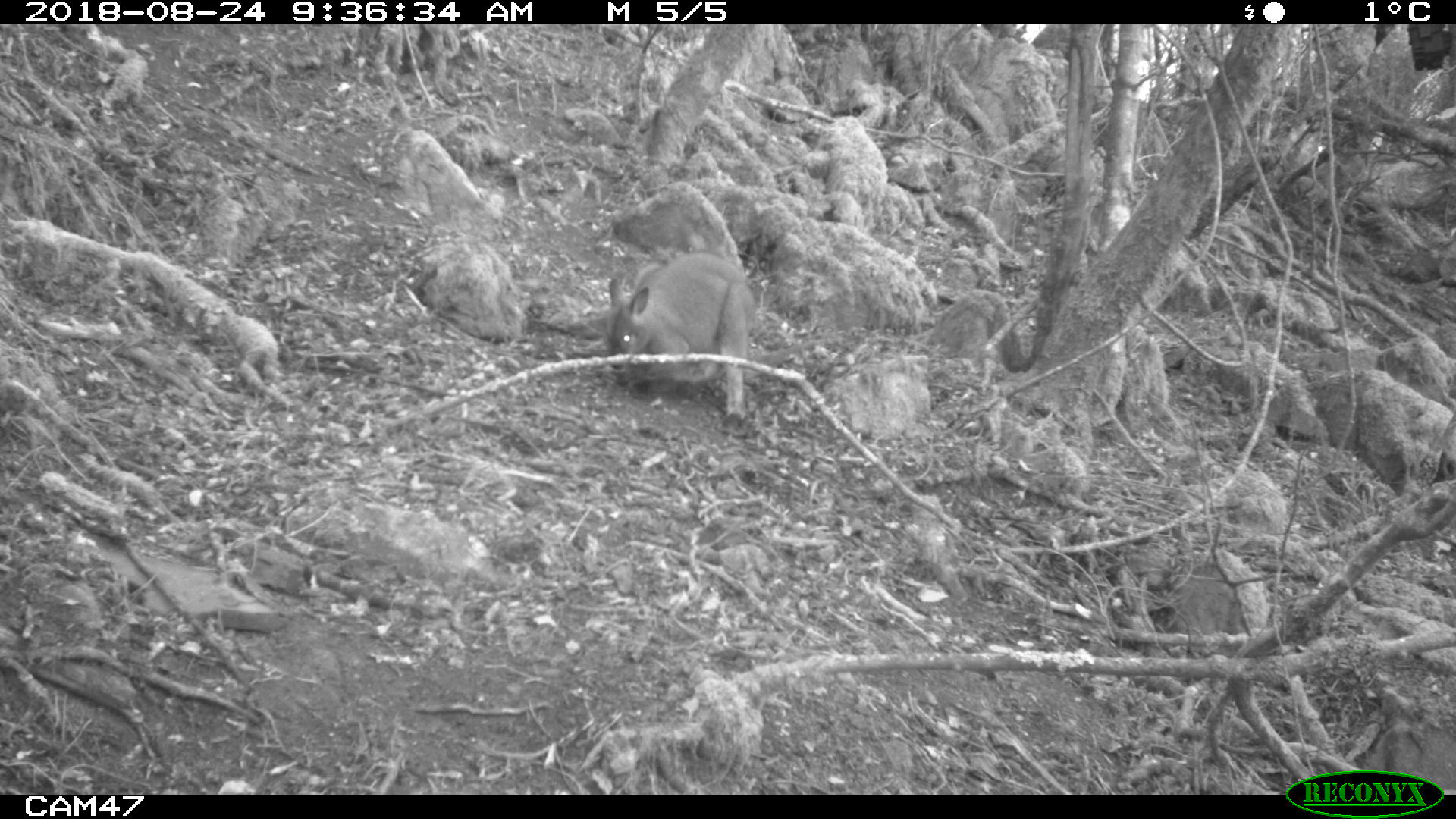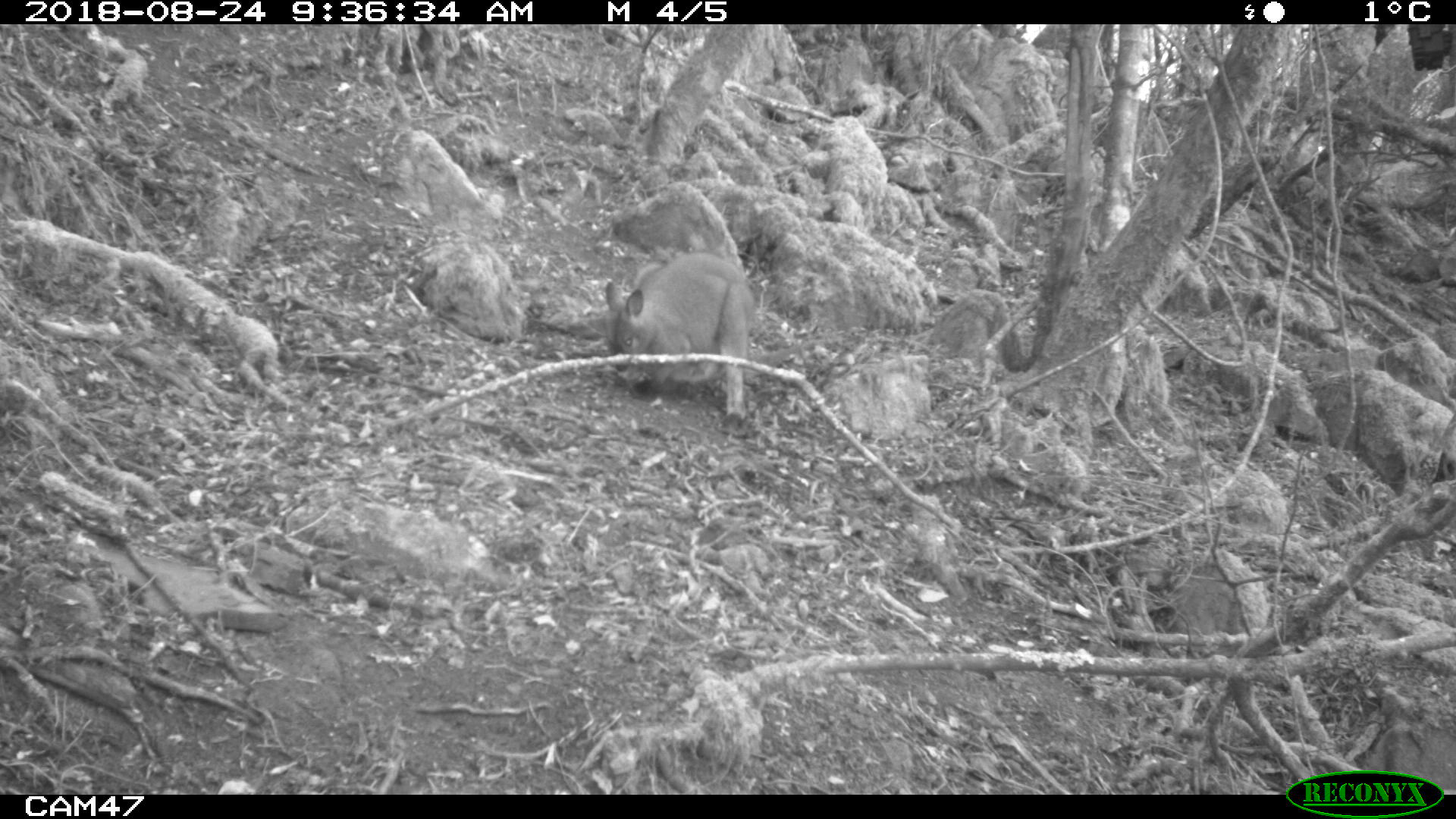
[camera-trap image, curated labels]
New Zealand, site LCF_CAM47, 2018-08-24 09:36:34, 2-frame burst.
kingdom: Animalia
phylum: Chordata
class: Mammalia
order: Diprotodontia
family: Macropodidae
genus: Notamacropus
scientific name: Notamacropus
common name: wallaby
Wallaby (Notamacropus).